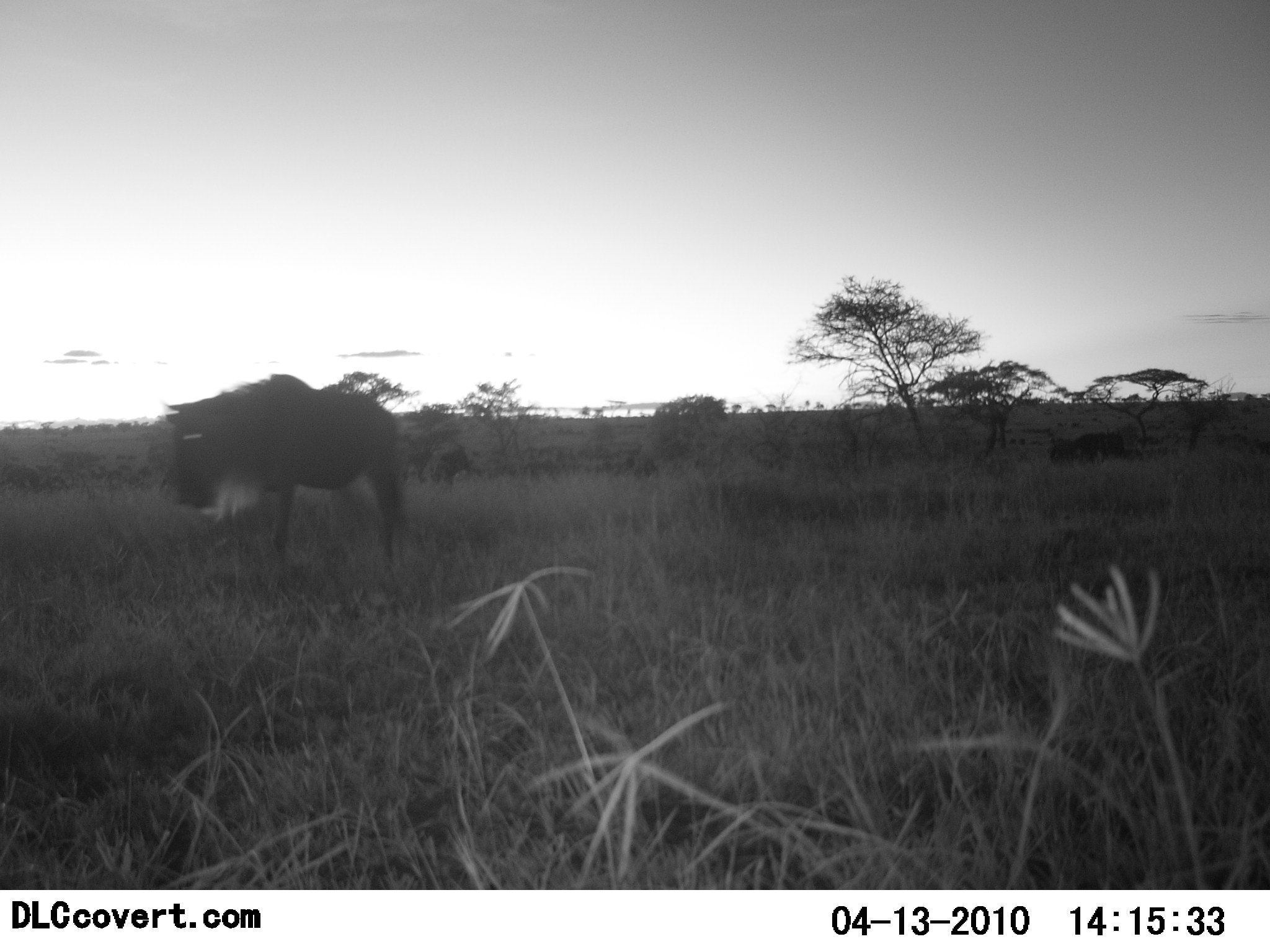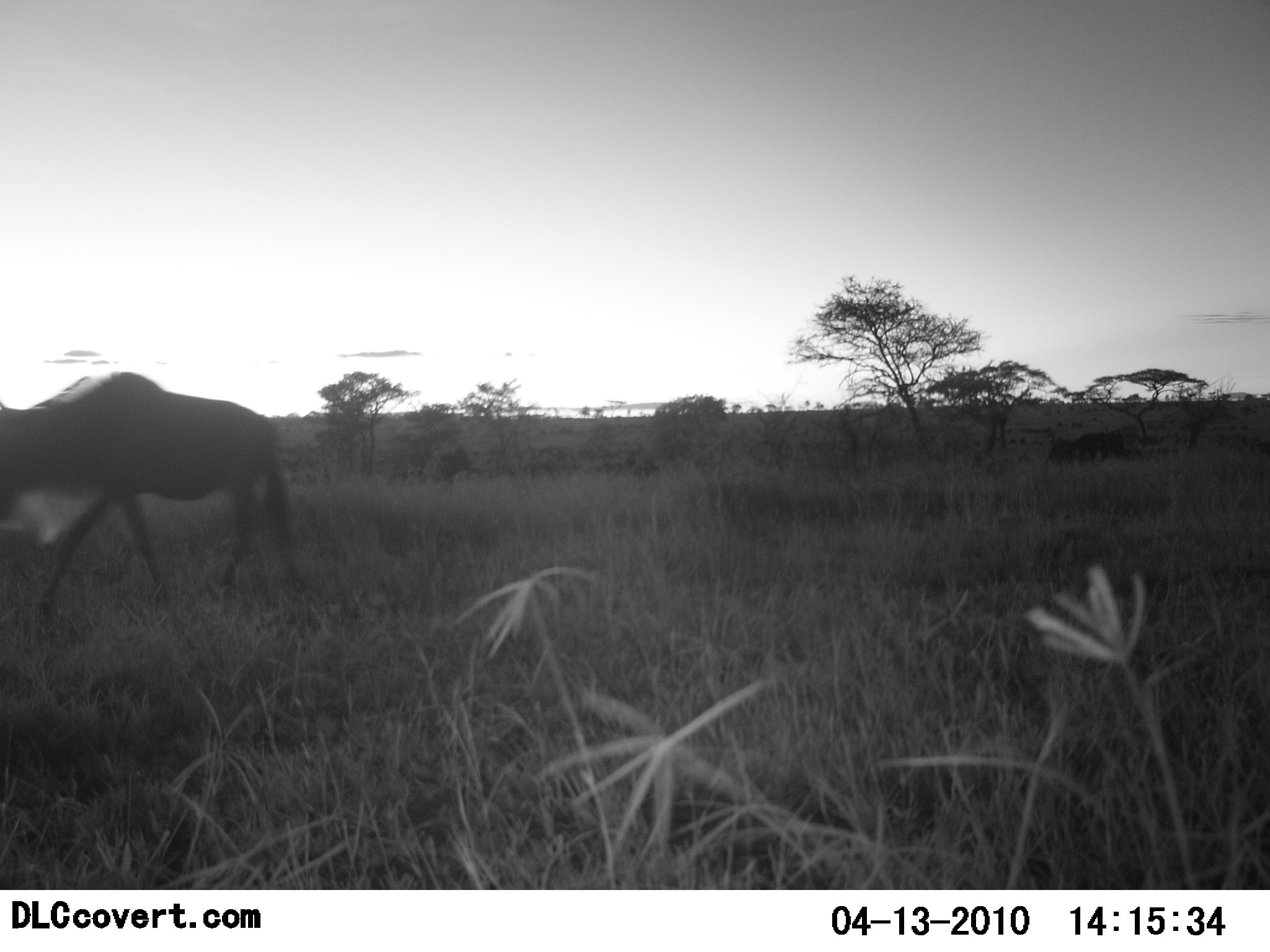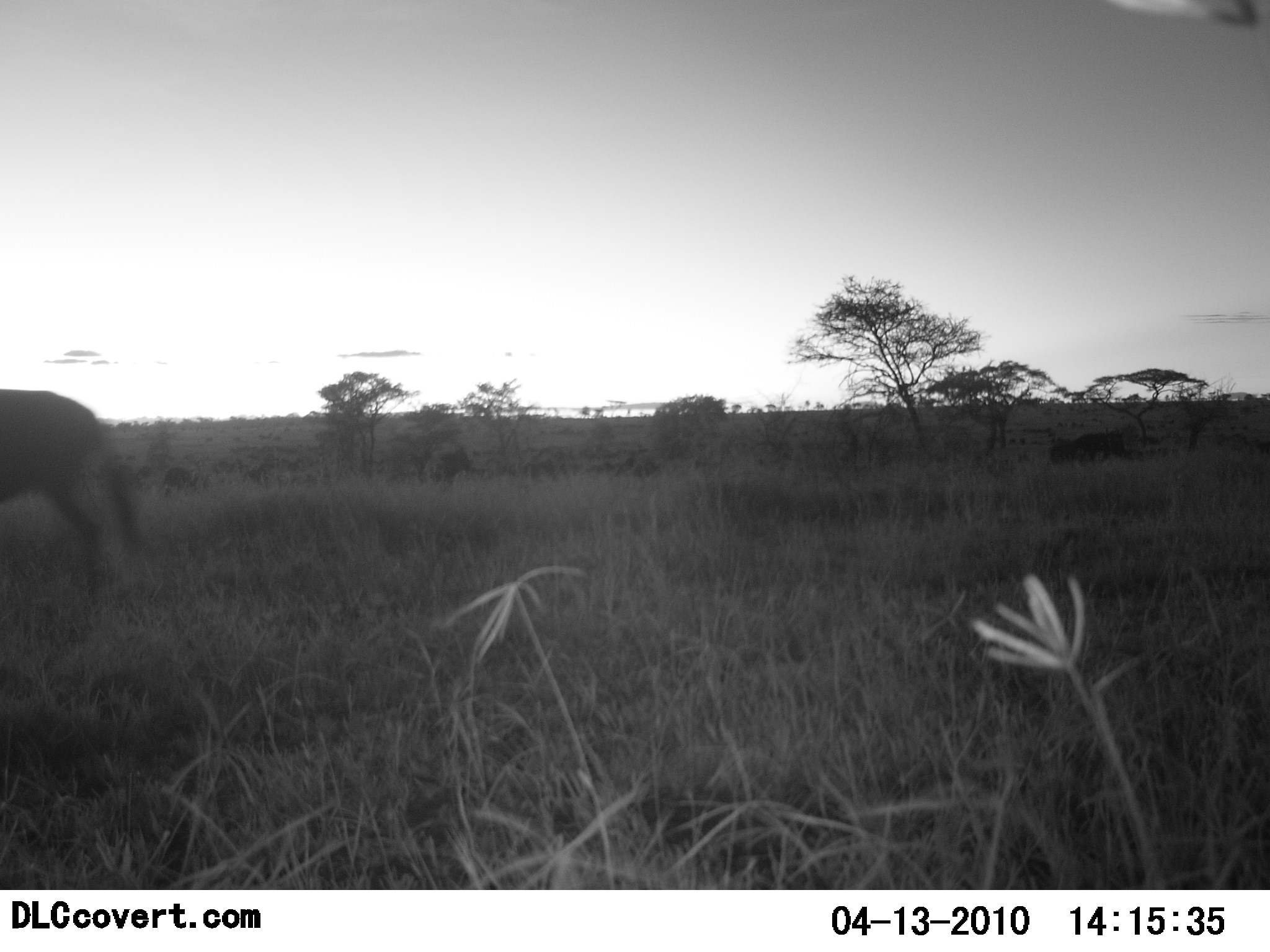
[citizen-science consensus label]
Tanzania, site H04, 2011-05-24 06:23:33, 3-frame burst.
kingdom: Animalia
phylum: Chordata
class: Mammalia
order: Artiodactyla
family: Bovidae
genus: Connochaetes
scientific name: Connochaetes taurinus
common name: blue wildebeest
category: wildebeest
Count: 1.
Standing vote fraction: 0%.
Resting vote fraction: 0%.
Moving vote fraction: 100%.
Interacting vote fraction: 0%.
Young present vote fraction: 0%.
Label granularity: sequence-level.